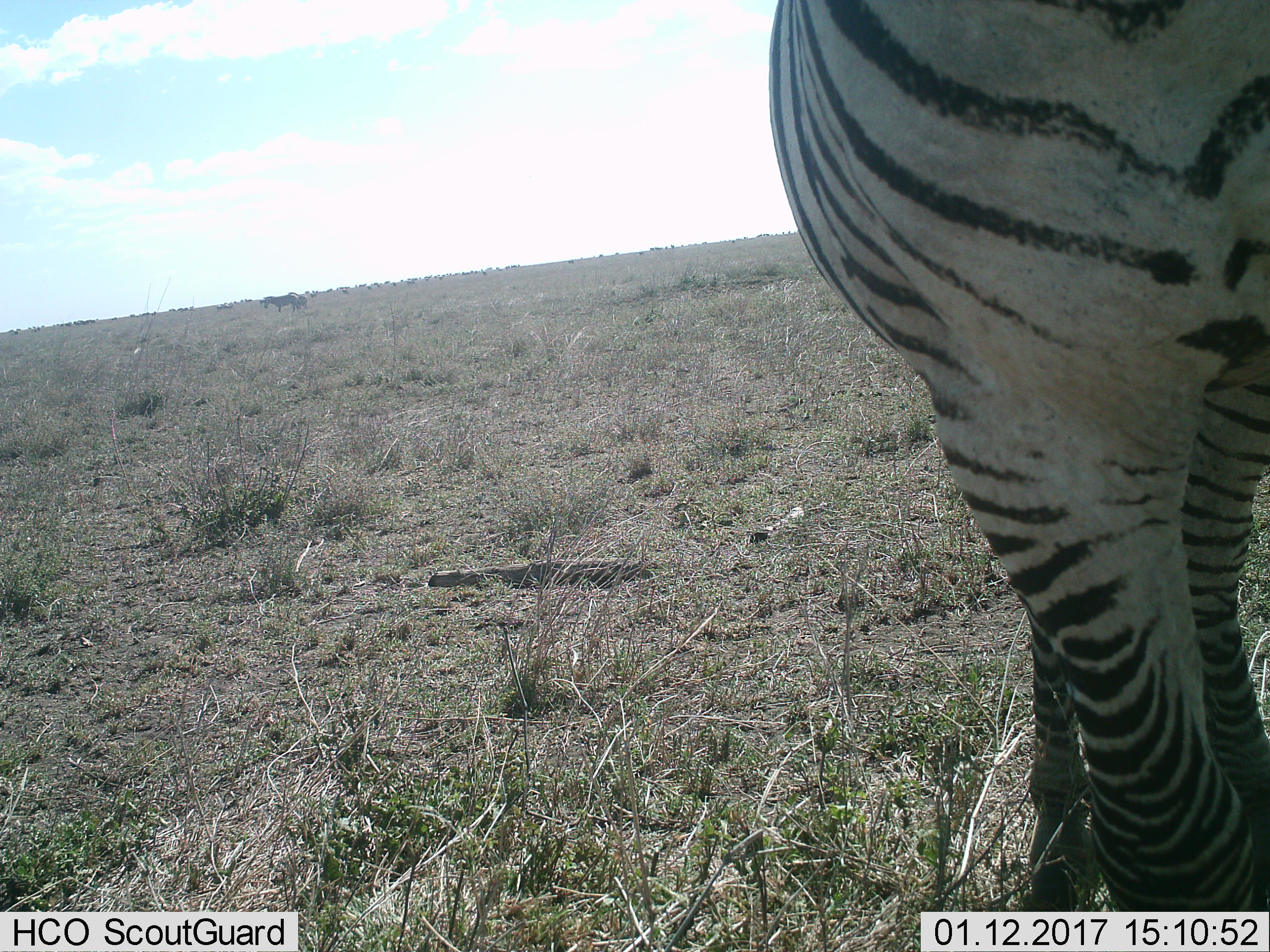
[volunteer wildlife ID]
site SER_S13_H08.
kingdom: Animalia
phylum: Chordata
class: Mammalia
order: Perissodactyla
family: Equidae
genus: Equus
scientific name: Equus quagga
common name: plains zebra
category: zebraplains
Zebraplains (plains zebra) (Equus quagga), count 3. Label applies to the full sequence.